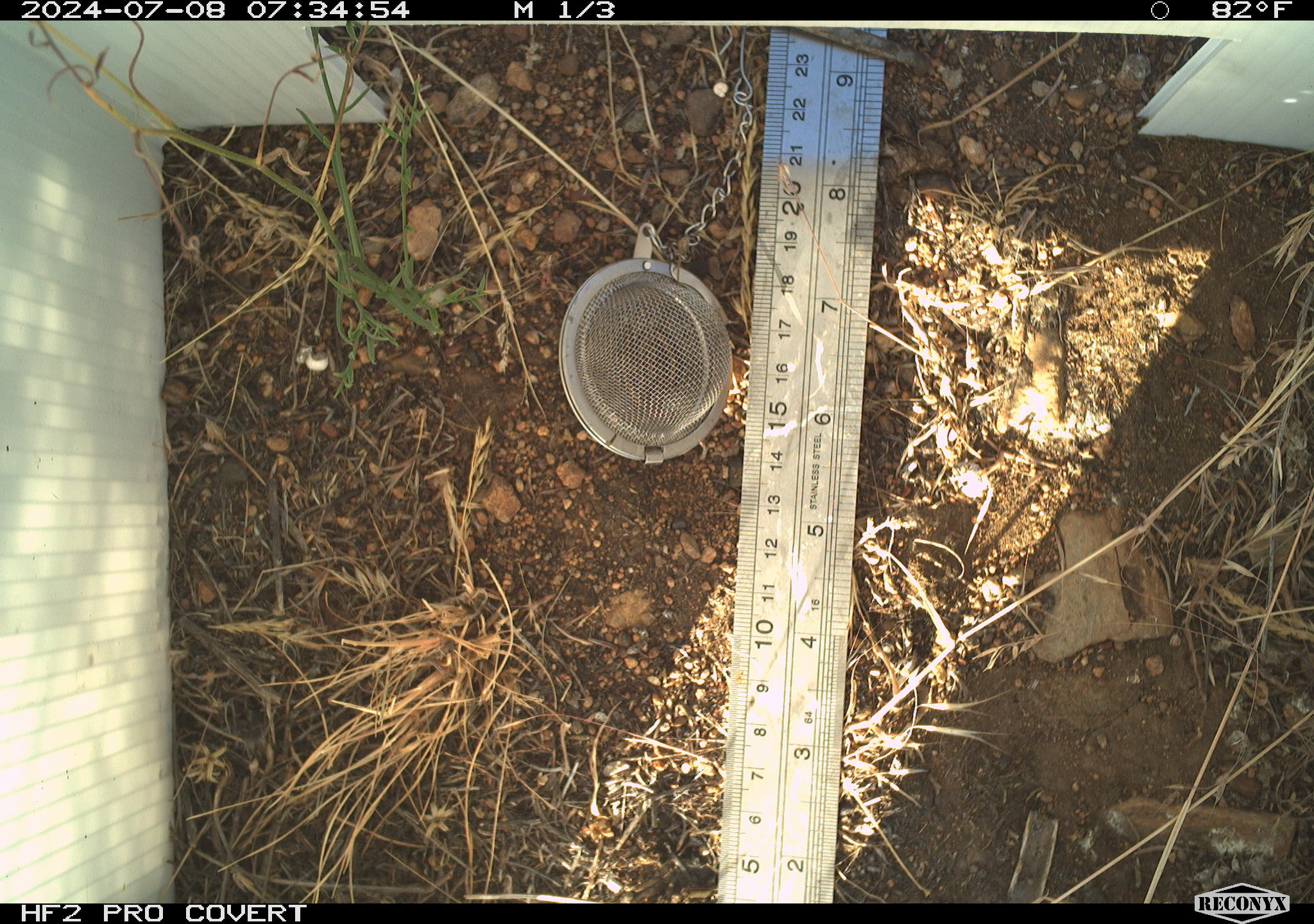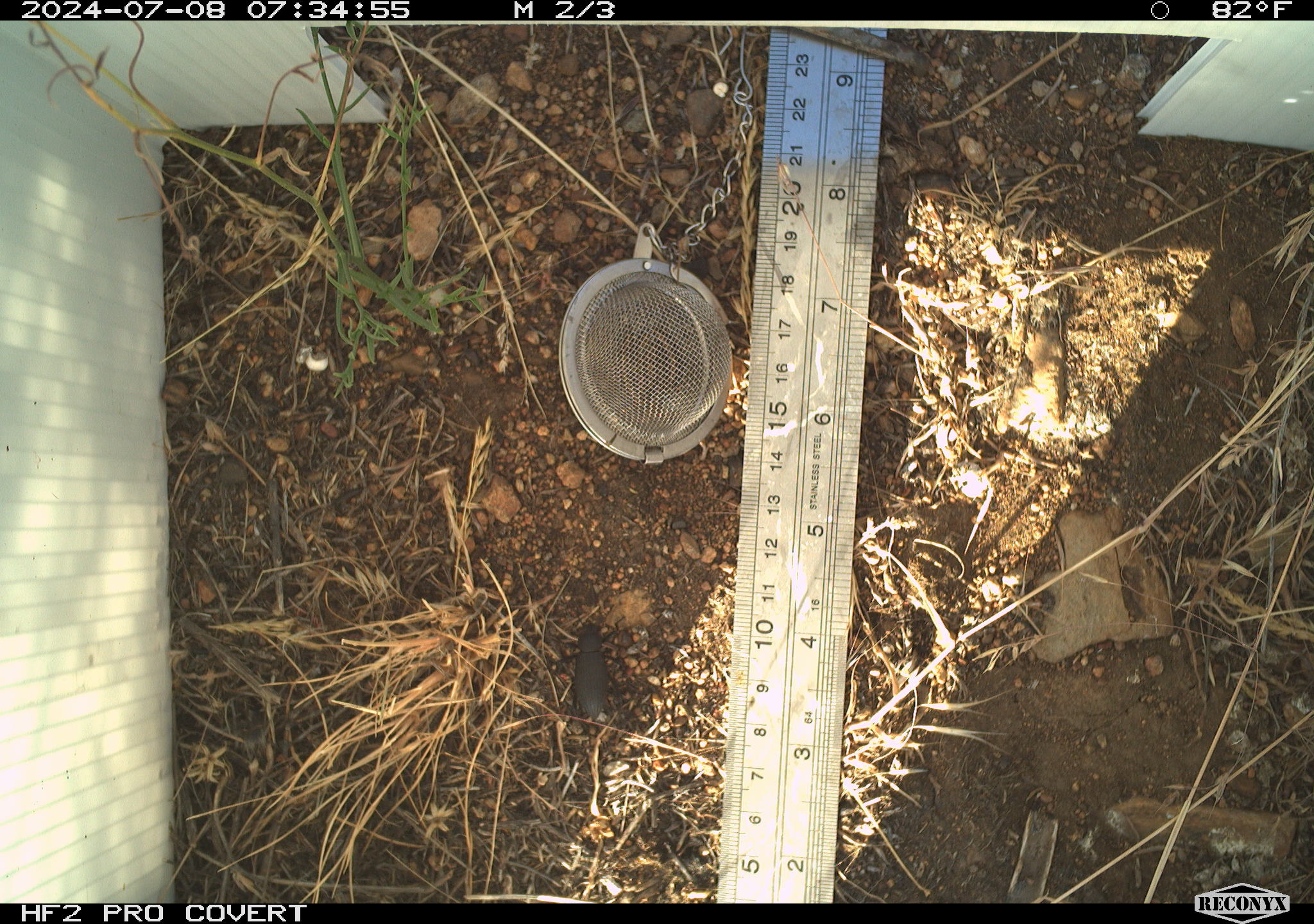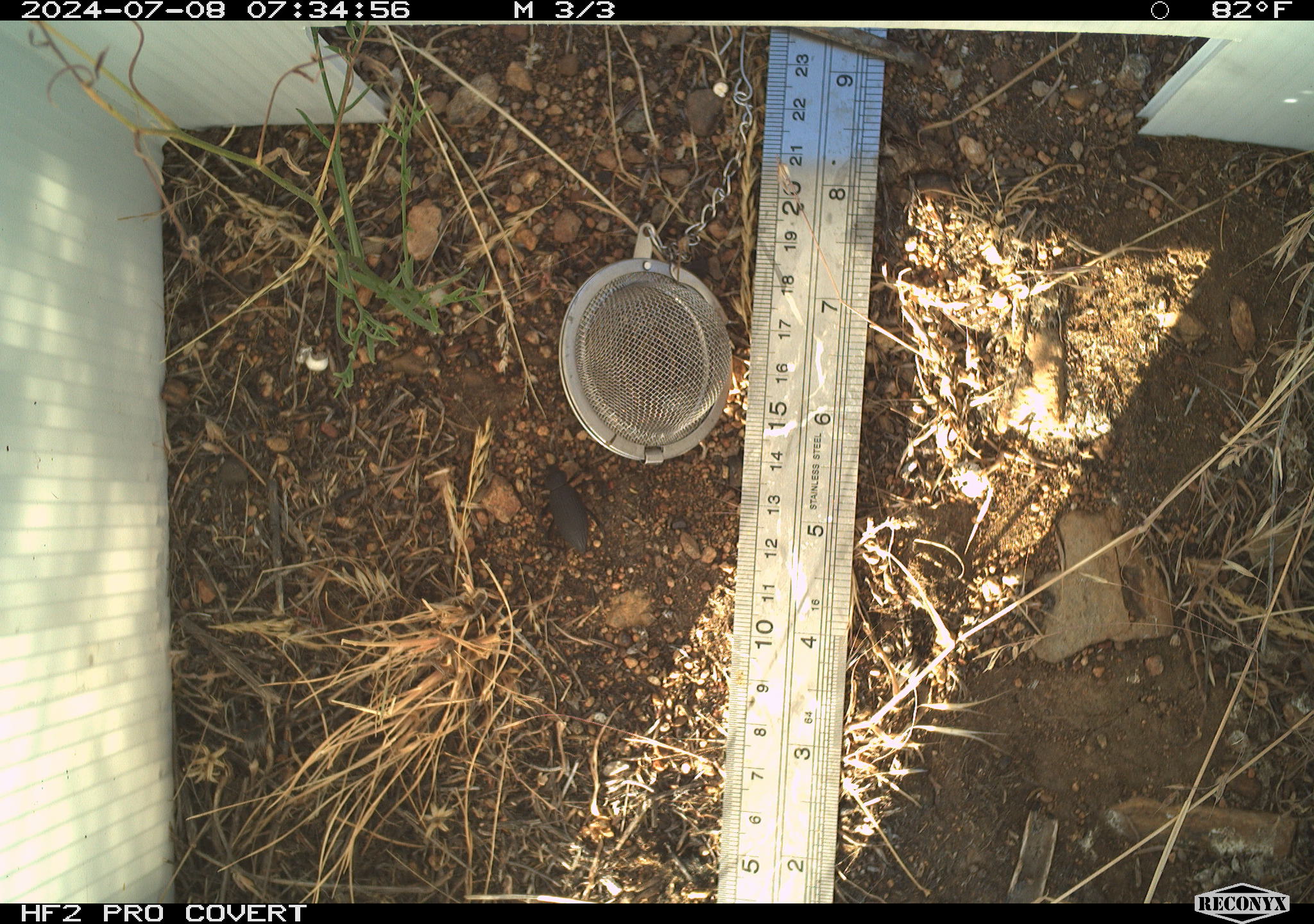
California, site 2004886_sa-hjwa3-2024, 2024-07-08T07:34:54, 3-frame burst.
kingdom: Animalia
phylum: Arthropoda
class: Insecta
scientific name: Insecta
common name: insect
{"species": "insect (Insecta)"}